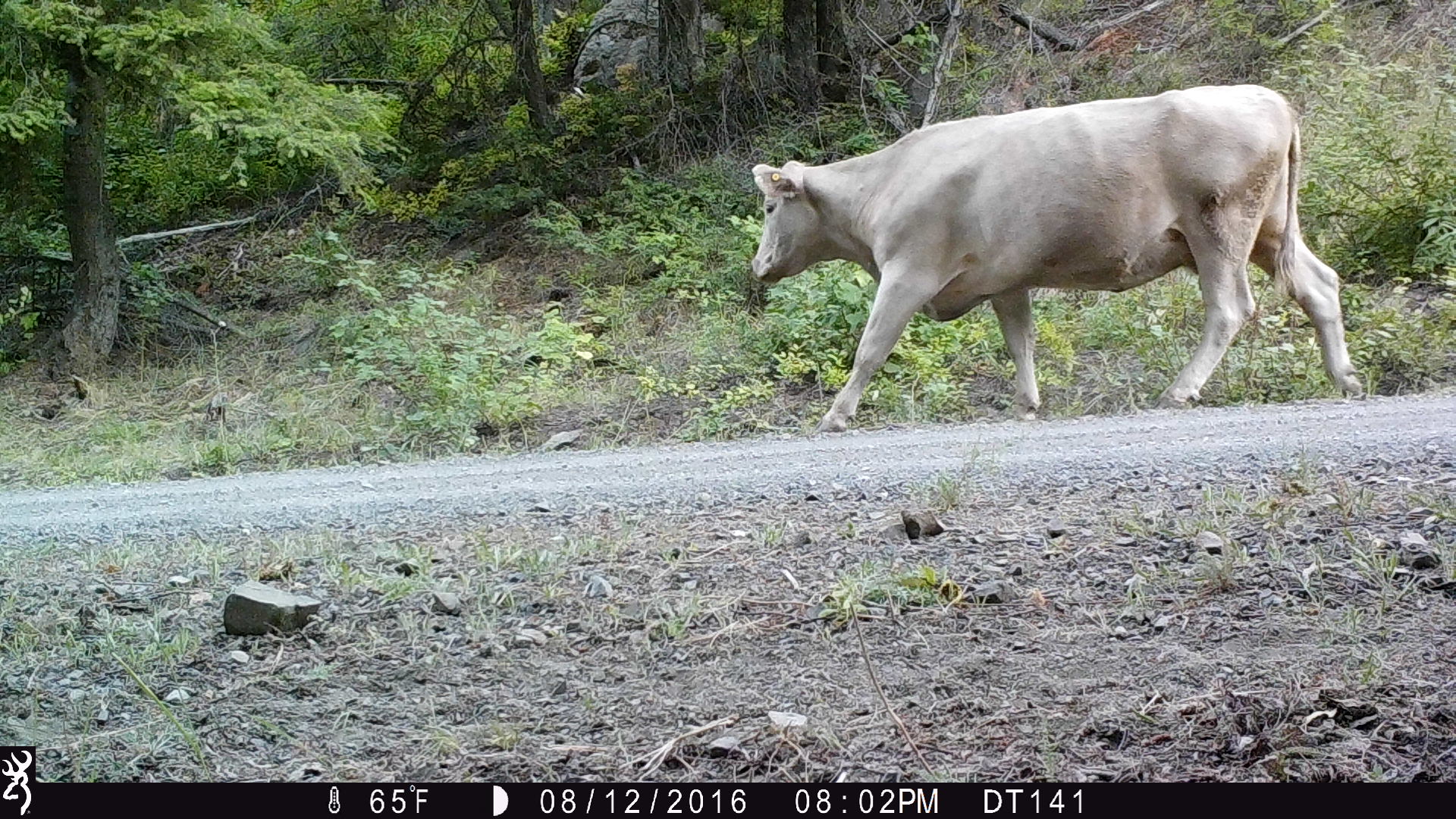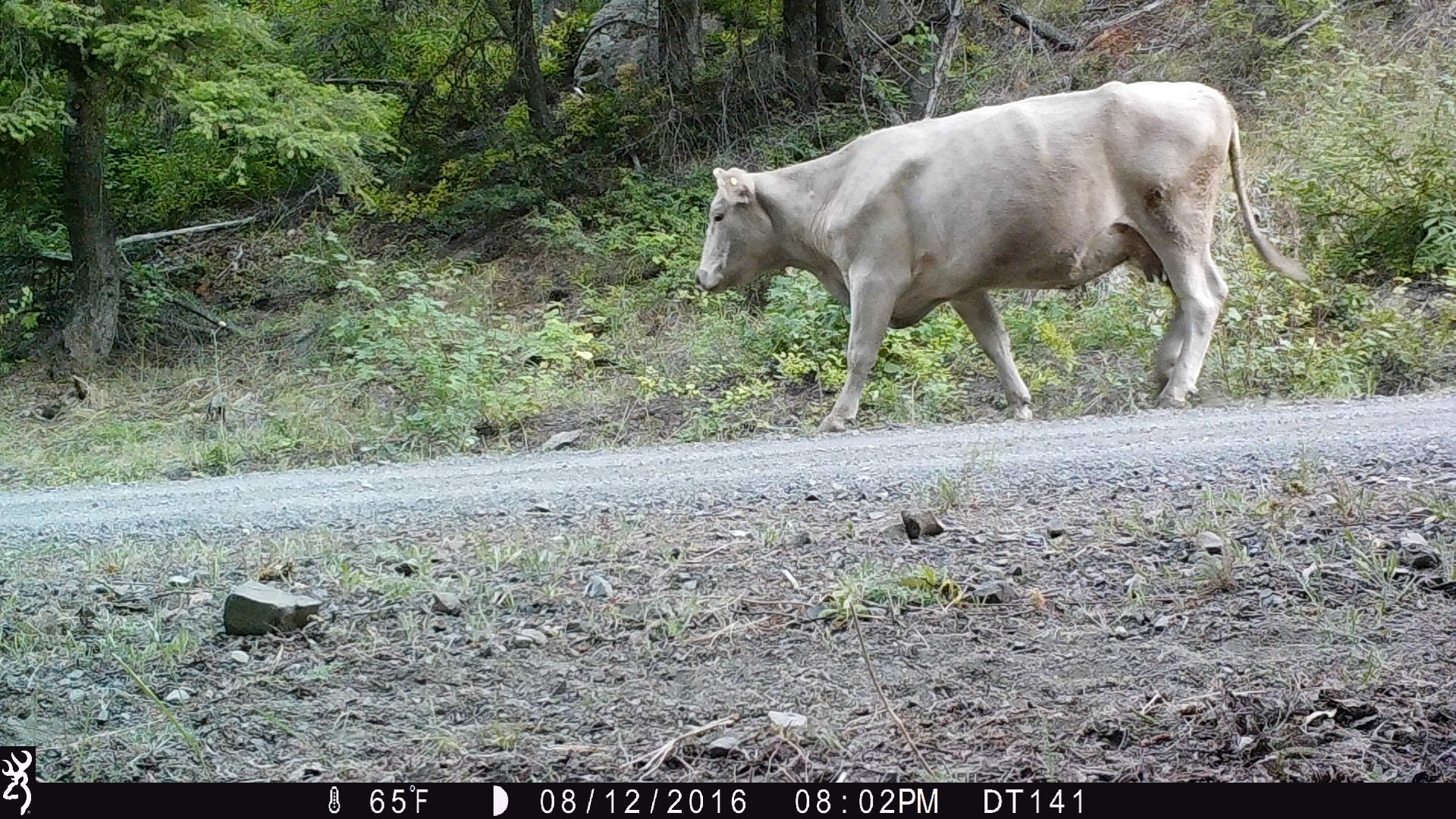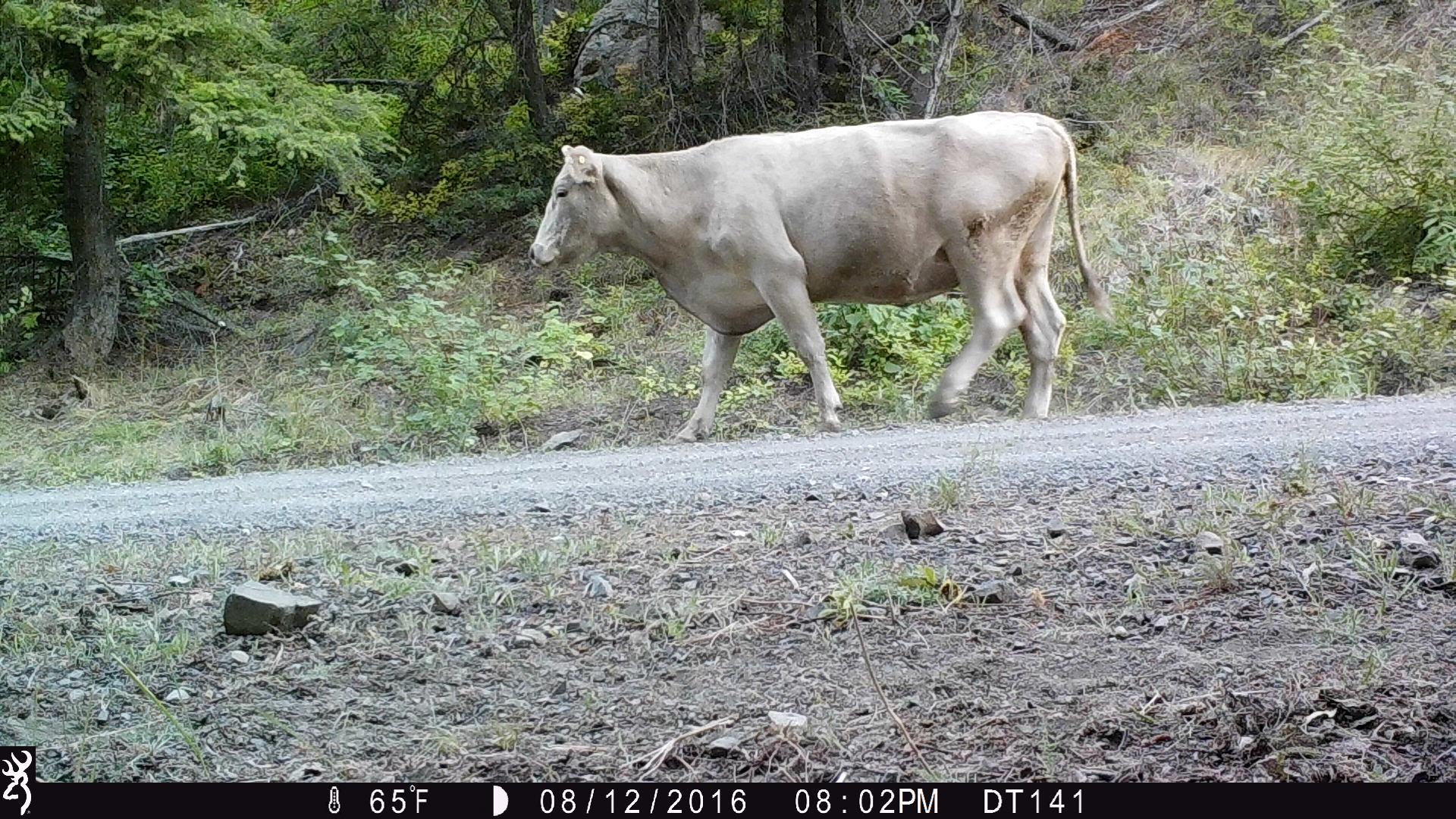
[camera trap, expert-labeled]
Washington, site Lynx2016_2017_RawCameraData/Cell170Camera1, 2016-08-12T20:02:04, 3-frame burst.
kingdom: Animalia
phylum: Chordata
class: Mammalia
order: Artiodactyla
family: Bovidae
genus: Bos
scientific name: Bos taurus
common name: domestic cattle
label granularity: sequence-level